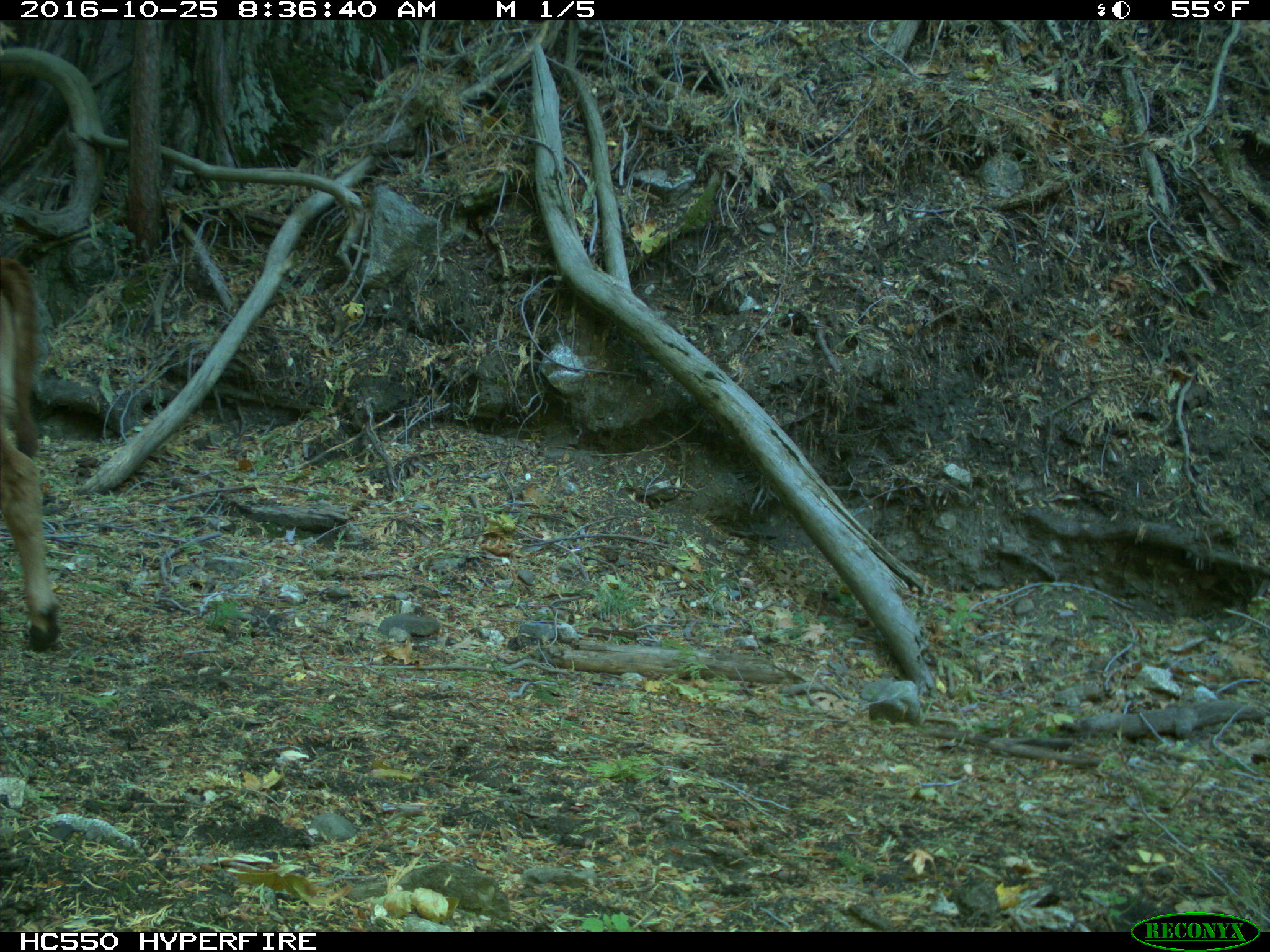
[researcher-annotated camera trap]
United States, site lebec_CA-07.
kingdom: Animalia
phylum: Chordata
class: Mammalia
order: Artiodactyla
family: Bovidae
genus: Bos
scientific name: Bos taurus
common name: domestic cow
Bos taurus (domestic cow).